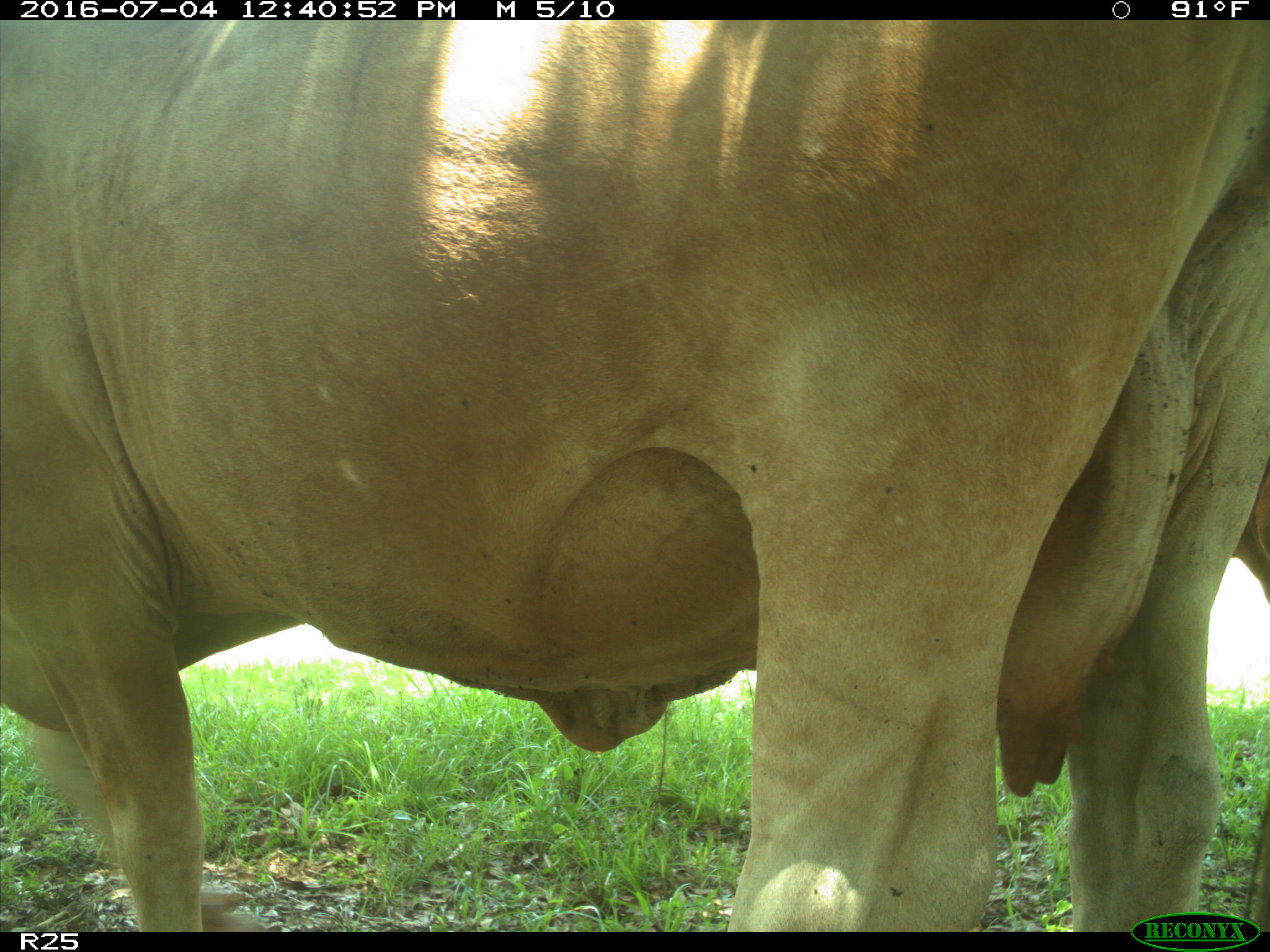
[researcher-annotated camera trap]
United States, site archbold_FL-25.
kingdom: Animalia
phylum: Chordata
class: Mammalia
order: Artiodactyla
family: Bovidae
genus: Bos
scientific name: Bos taurus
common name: domestic cow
Bos taurus (domestic cow).